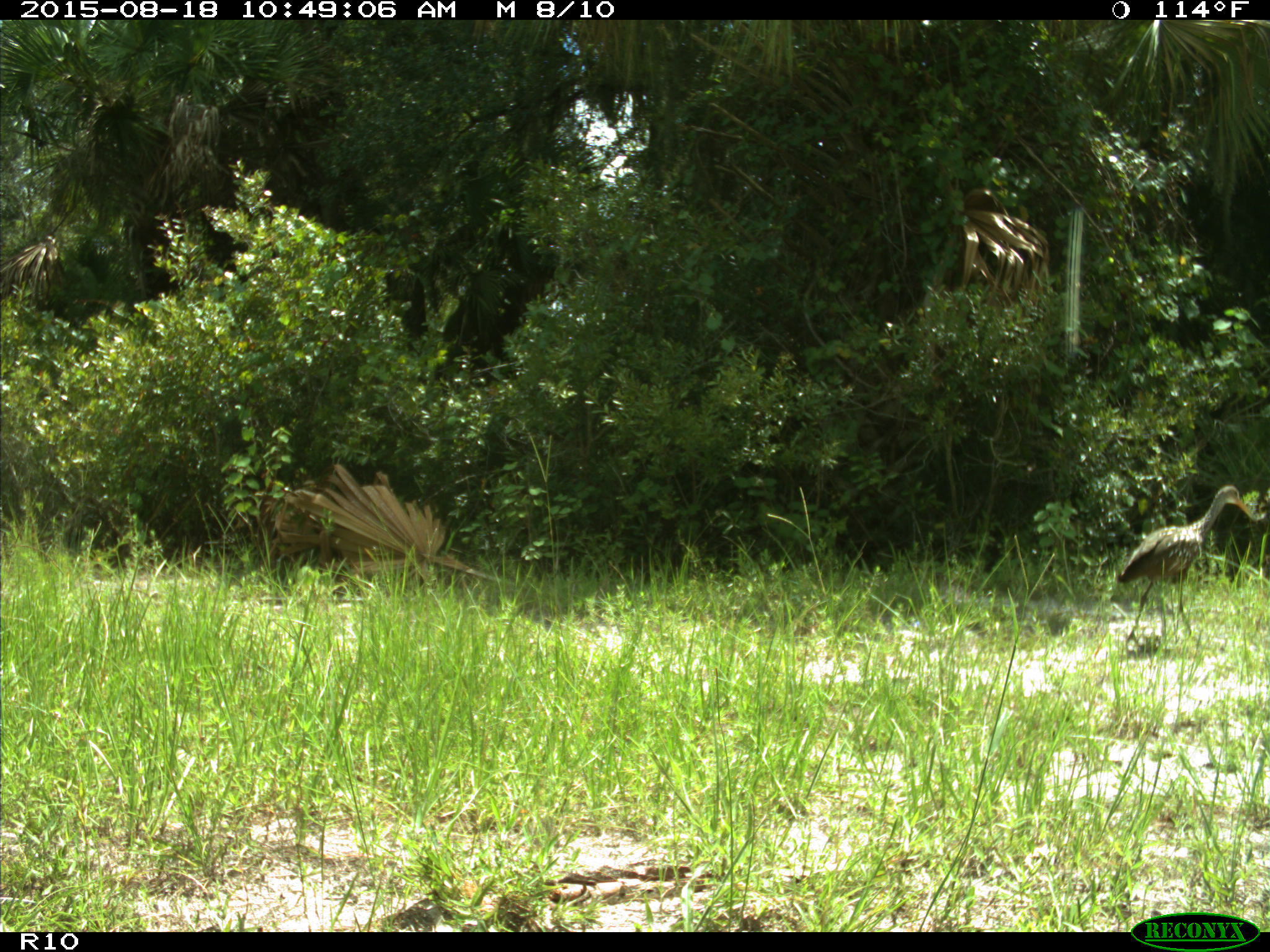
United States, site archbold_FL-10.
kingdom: Animalia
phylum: Chordata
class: Aves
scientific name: Aves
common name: birds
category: unidentified bird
Unidentified bird (birds) (Aves).